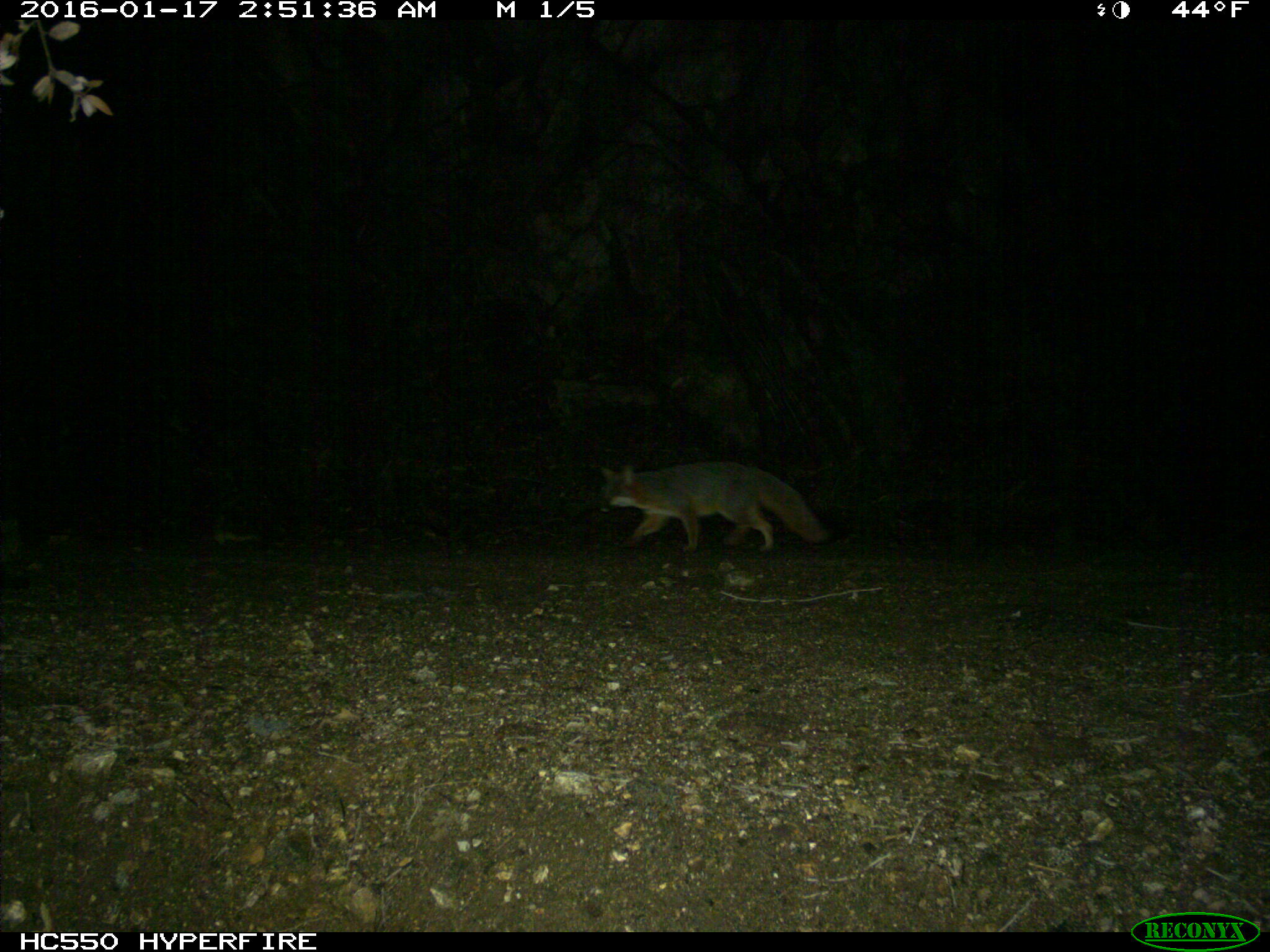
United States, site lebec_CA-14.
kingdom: Animalia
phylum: Chordata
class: Mammalia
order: Carnivora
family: Canidae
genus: Urocyon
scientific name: Urocyon cinereoargenteus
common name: gray fox